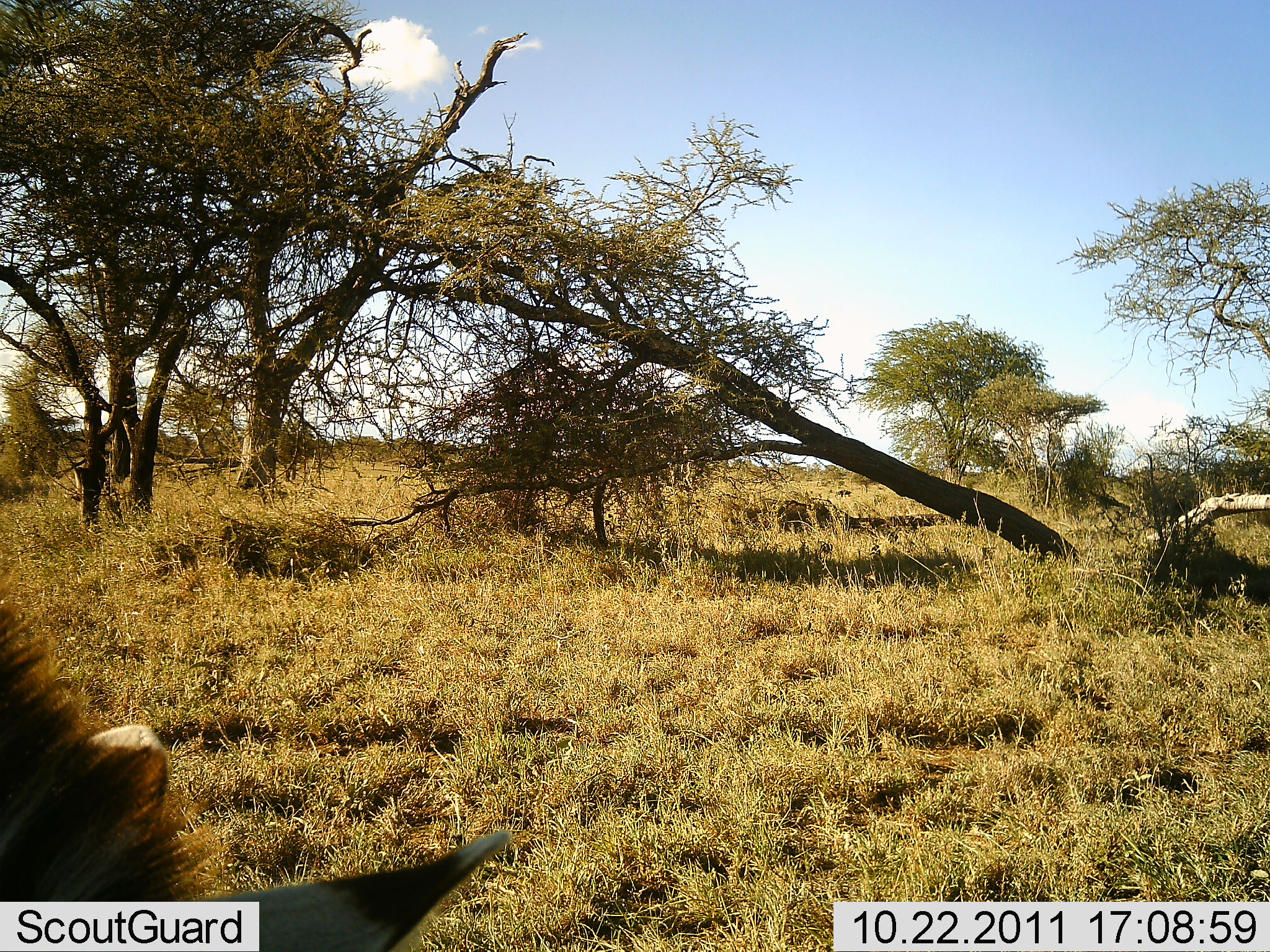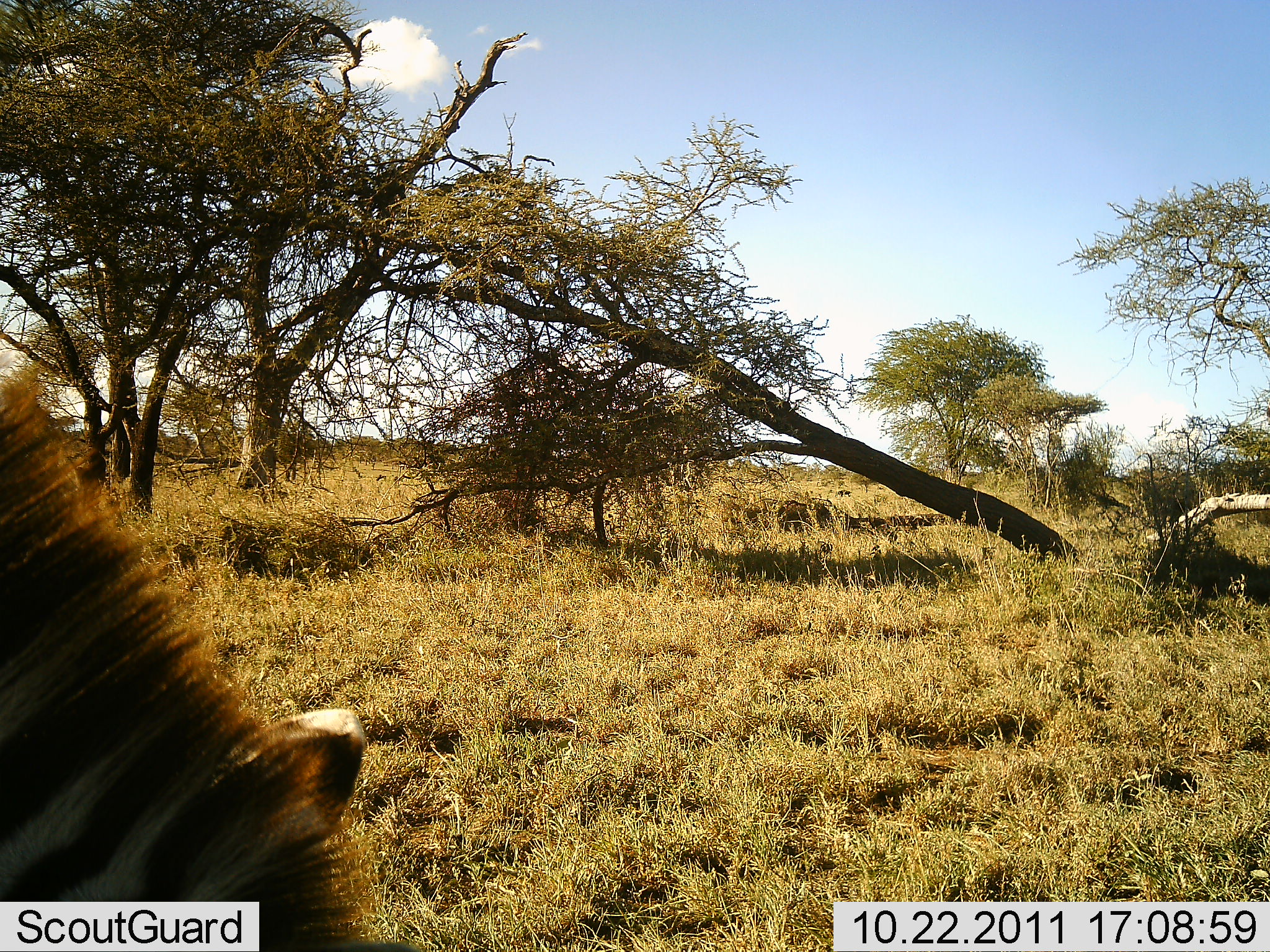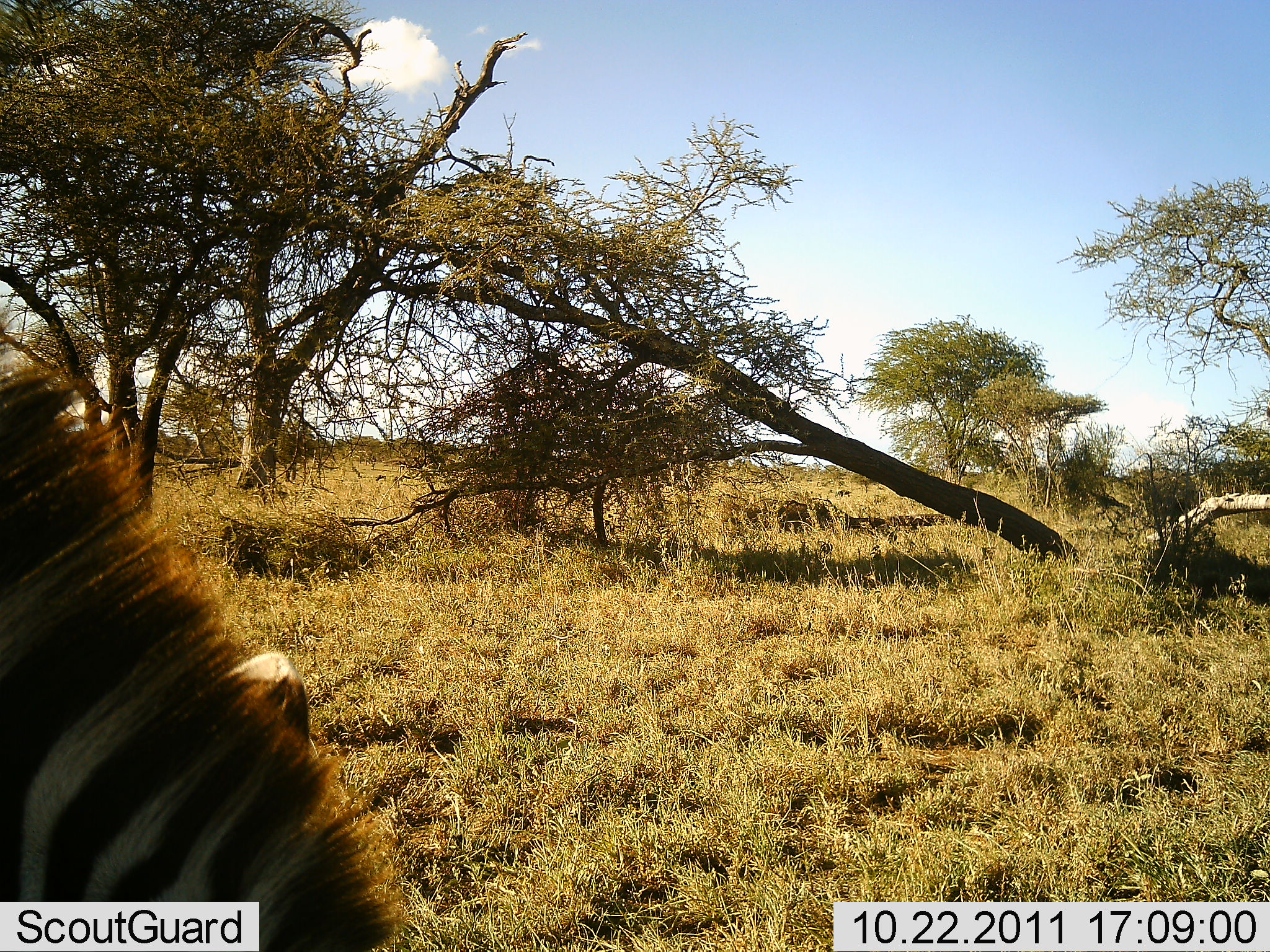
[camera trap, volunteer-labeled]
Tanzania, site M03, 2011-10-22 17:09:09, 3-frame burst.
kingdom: Animalia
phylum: Chordata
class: Mammalia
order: Perissodactyla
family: Equidae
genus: Equus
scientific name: Equus quagga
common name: plains zebra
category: zebra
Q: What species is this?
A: Zebra (plains zebra) (Equus quagga).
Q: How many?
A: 1.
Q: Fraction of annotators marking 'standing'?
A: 25%.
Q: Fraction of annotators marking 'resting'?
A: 8%.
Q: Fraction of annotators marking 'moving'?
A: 8%.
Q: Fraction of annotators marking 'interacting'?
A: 0%.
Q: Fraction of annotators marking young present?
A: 0%.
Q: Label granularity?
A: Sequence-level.